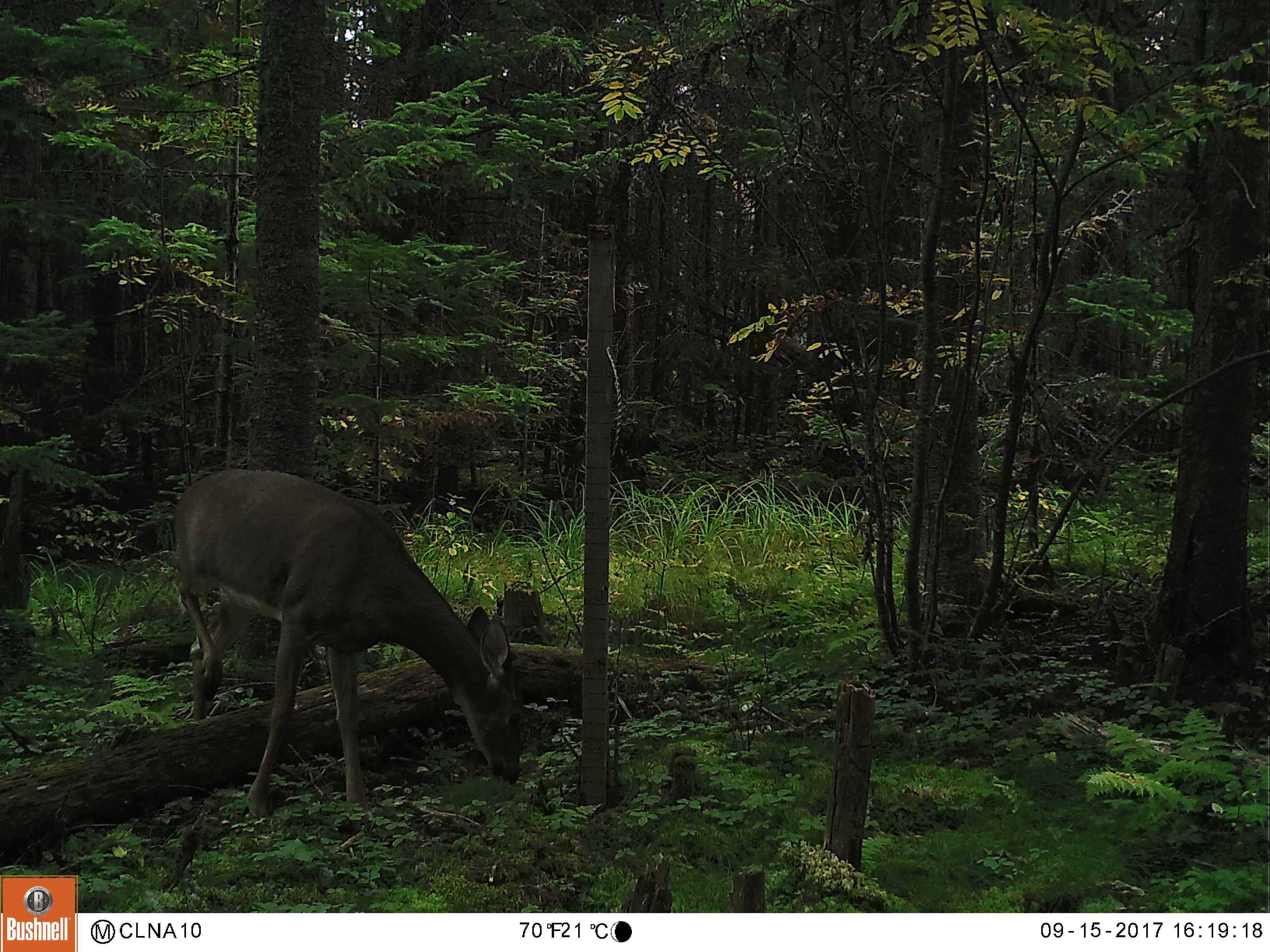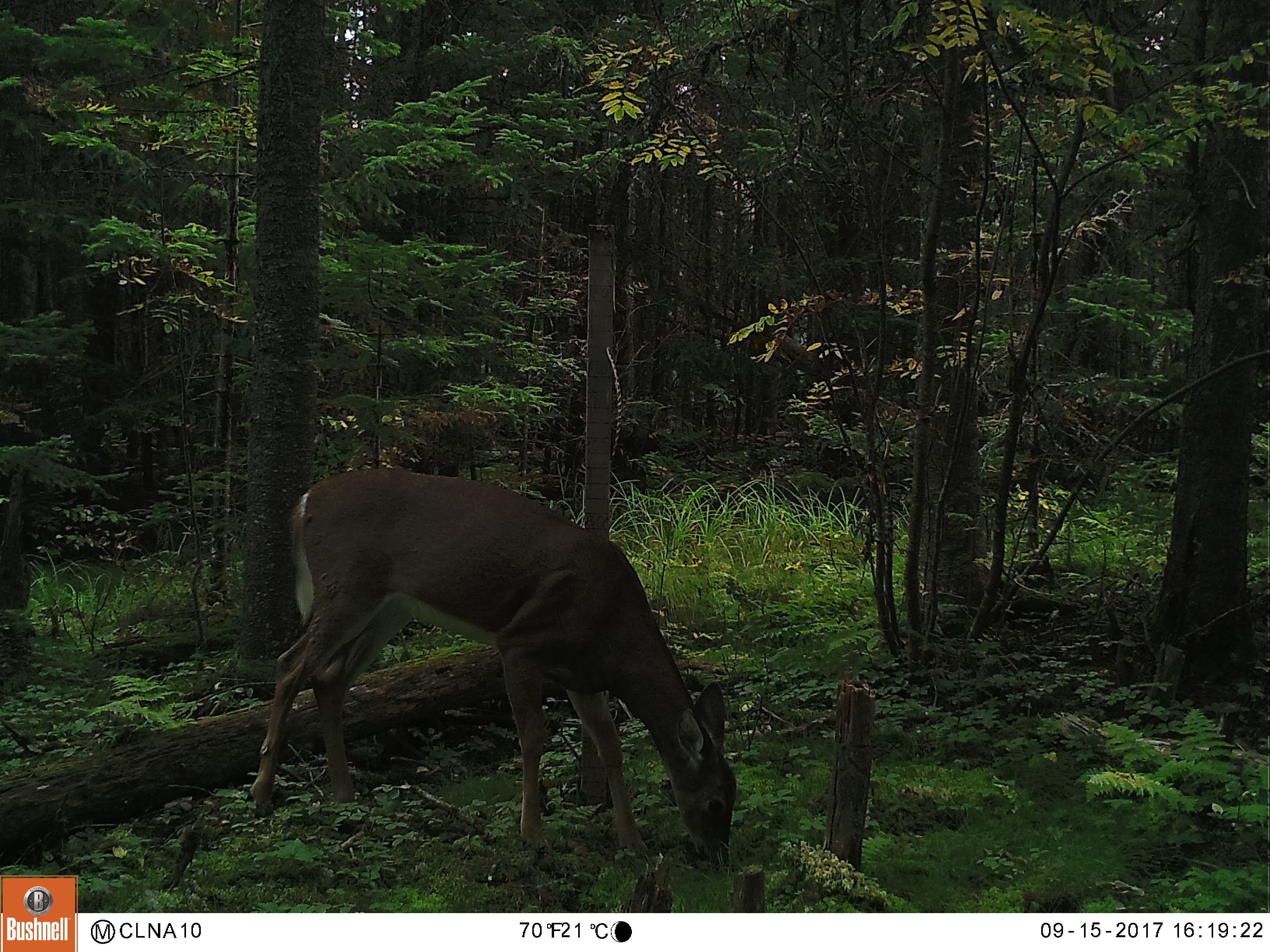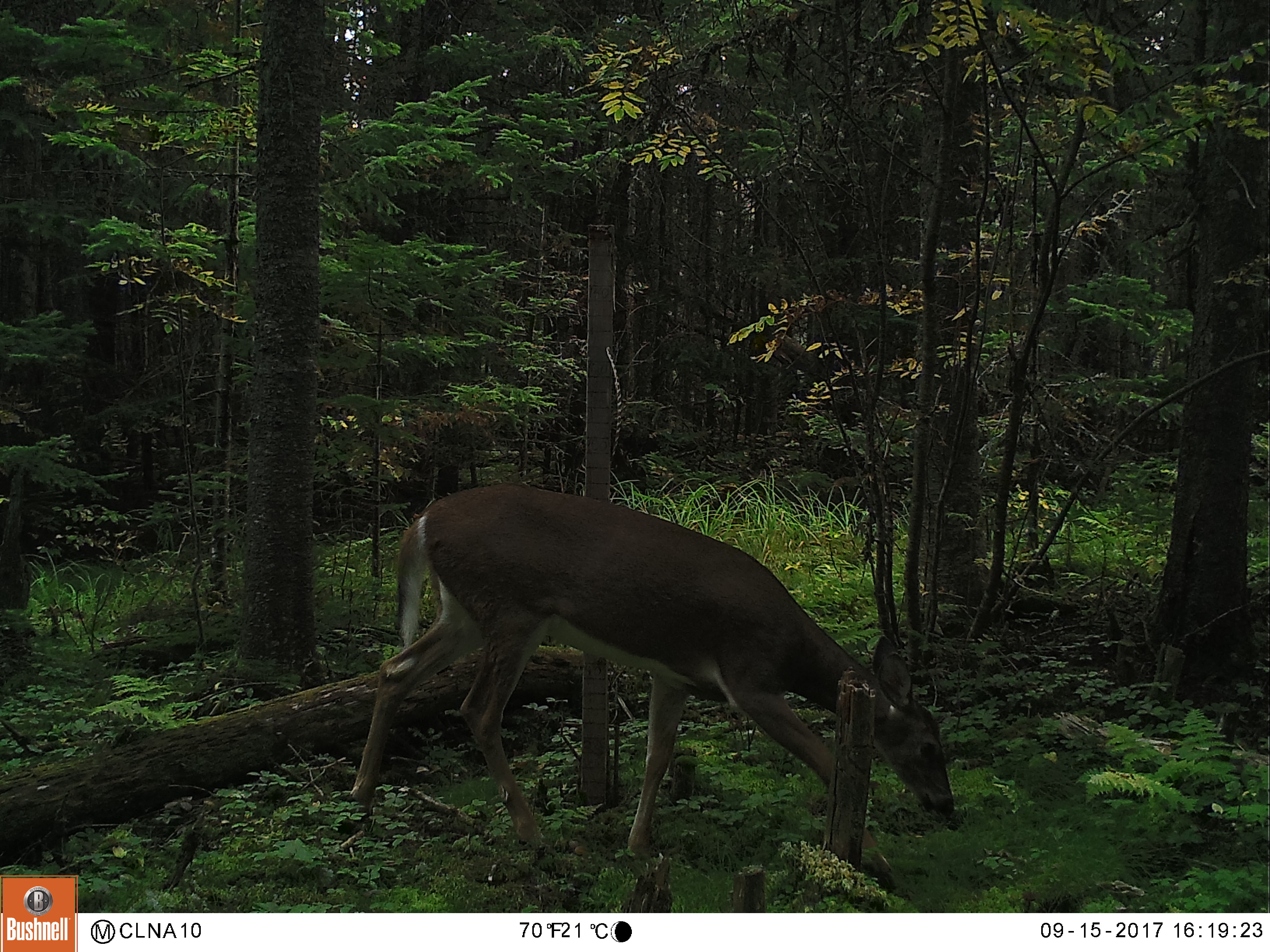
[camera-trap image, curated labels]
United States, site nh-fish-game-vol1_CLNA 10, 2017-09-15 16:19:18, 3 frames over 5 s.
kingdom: Animalia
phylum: Chordata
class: Mammalia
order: Artiodactyla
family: Cervidae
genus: Odocoileus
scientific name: Odocoileus virginianus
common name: white-tailed deer